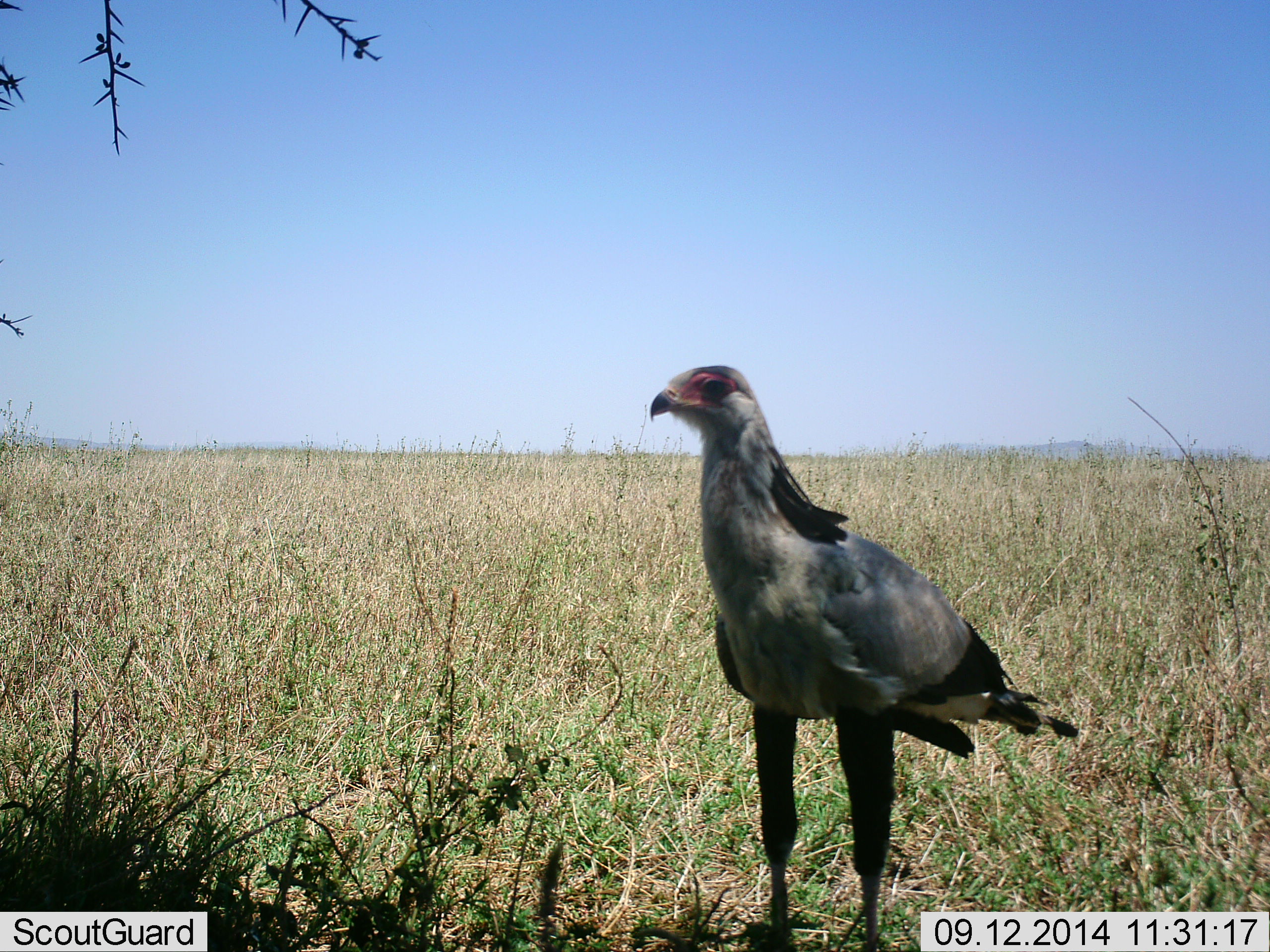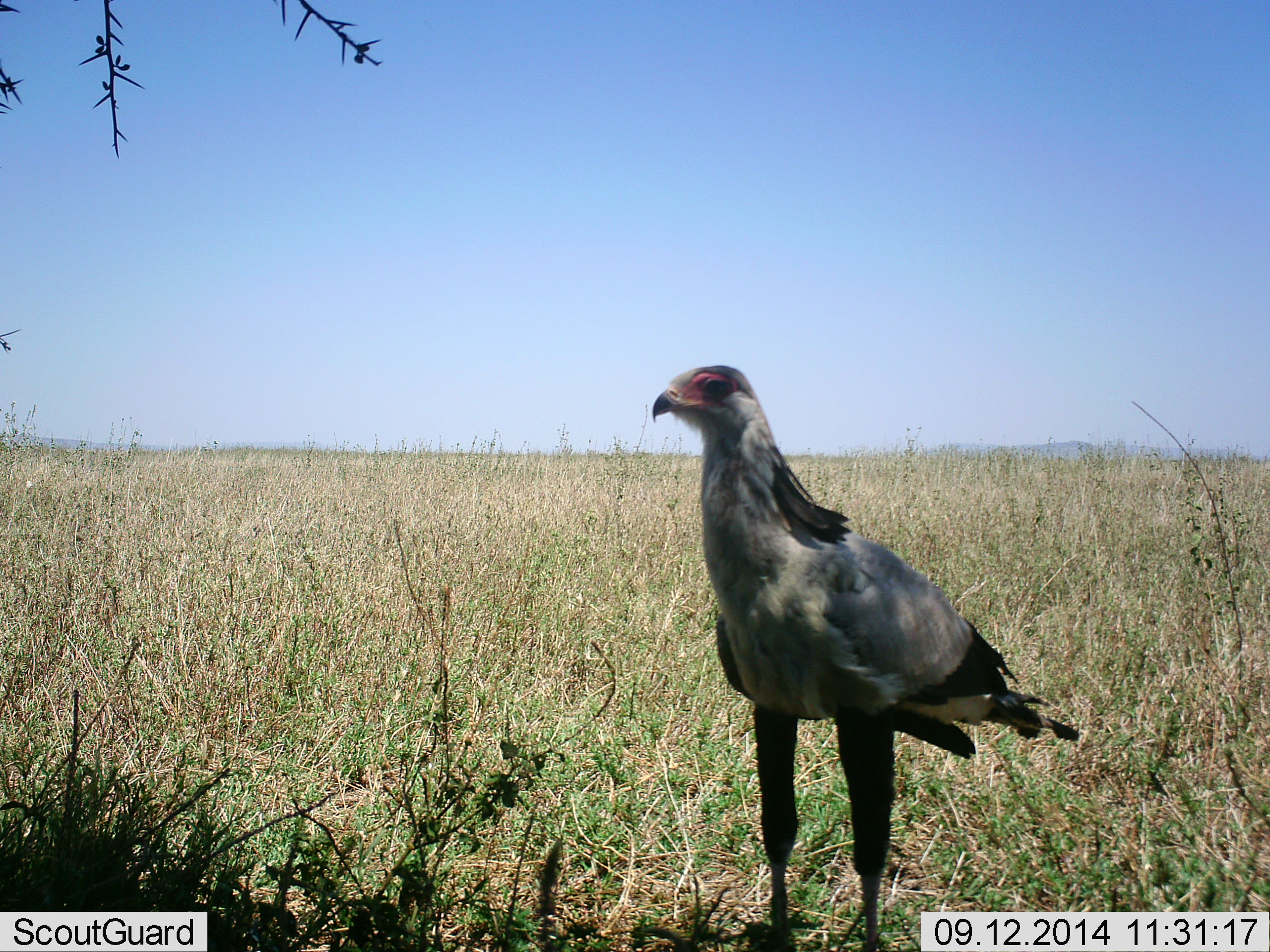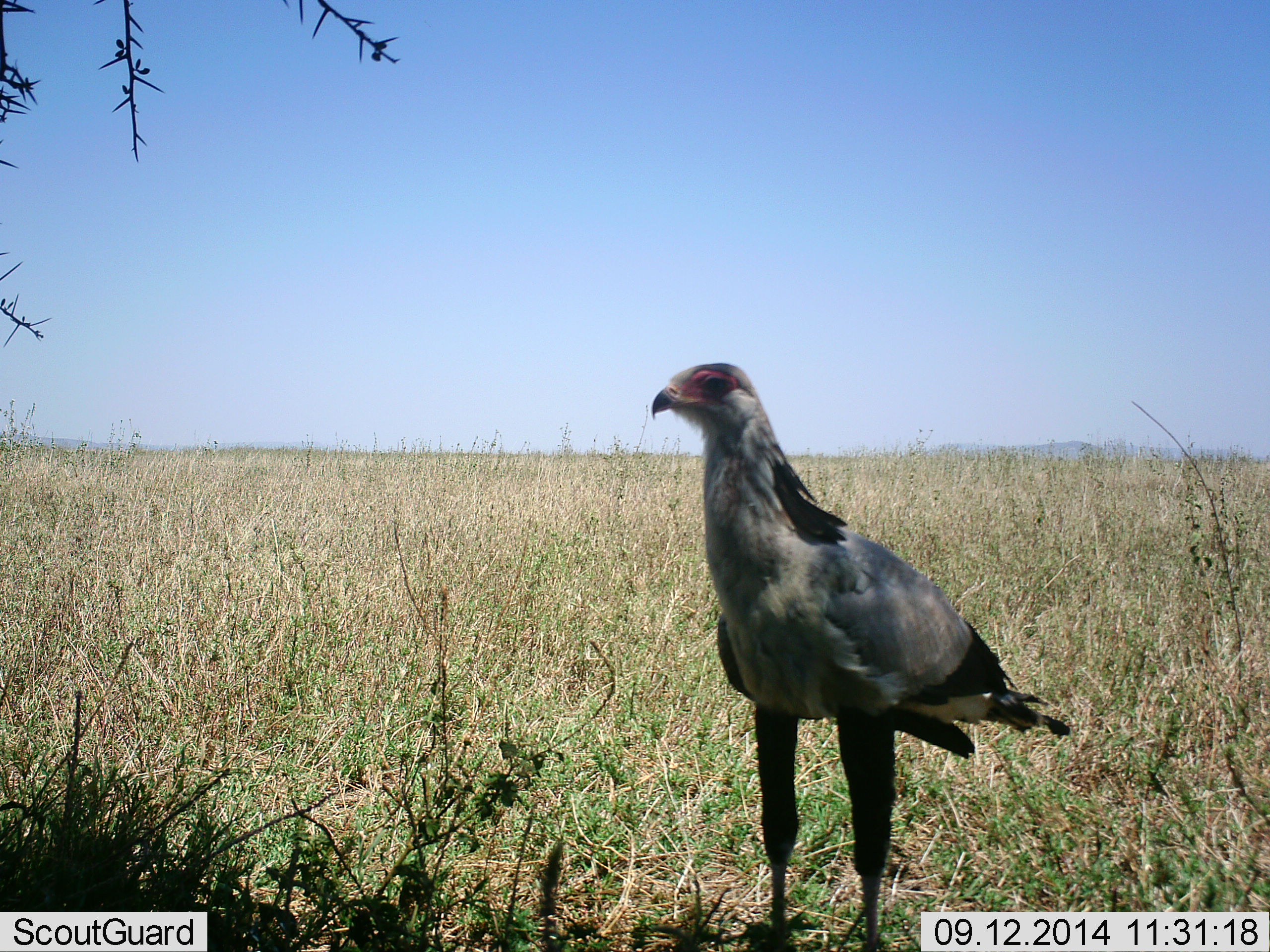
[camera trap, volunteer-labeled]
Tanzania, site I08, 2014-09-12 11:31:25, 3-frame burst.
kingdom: Animalia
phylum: Chordata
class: Aves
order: Accipitriformes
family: Sagittariidae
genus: Sagittarius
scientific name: Sagittarius serpentarius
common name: secretary bird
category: secretarybird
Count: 1.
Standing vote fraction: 100%.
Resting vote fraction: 0%.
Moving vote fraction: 0%.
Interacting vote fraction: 0%.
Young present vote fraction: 0%.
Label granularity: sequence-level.